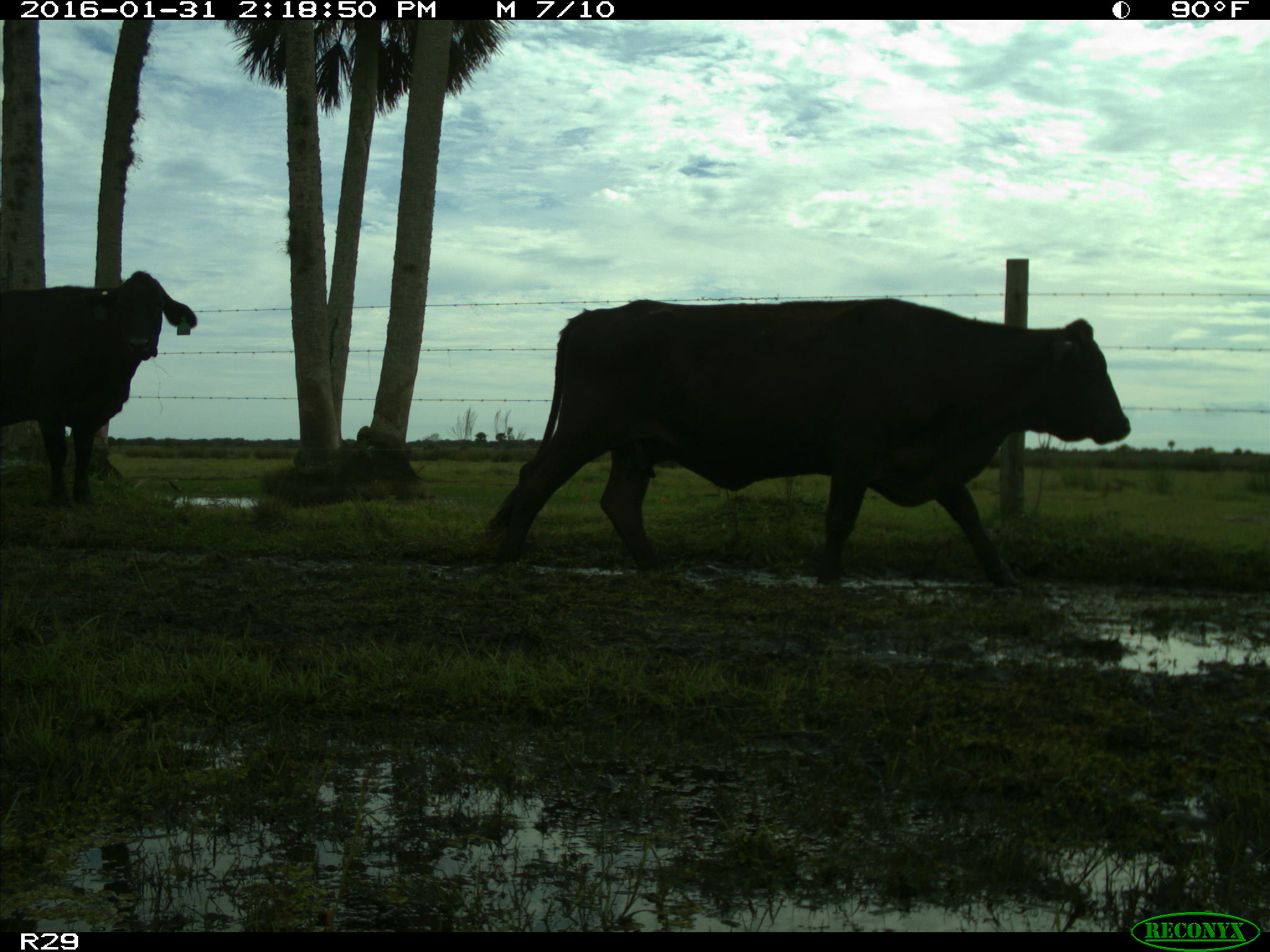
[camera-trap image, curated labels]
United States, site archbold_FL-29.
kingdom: Animalia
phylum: Chordata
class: Mammalia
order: Artiodactyla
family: Bovidae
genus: Bos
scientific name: Bos taurus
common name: domestic cow